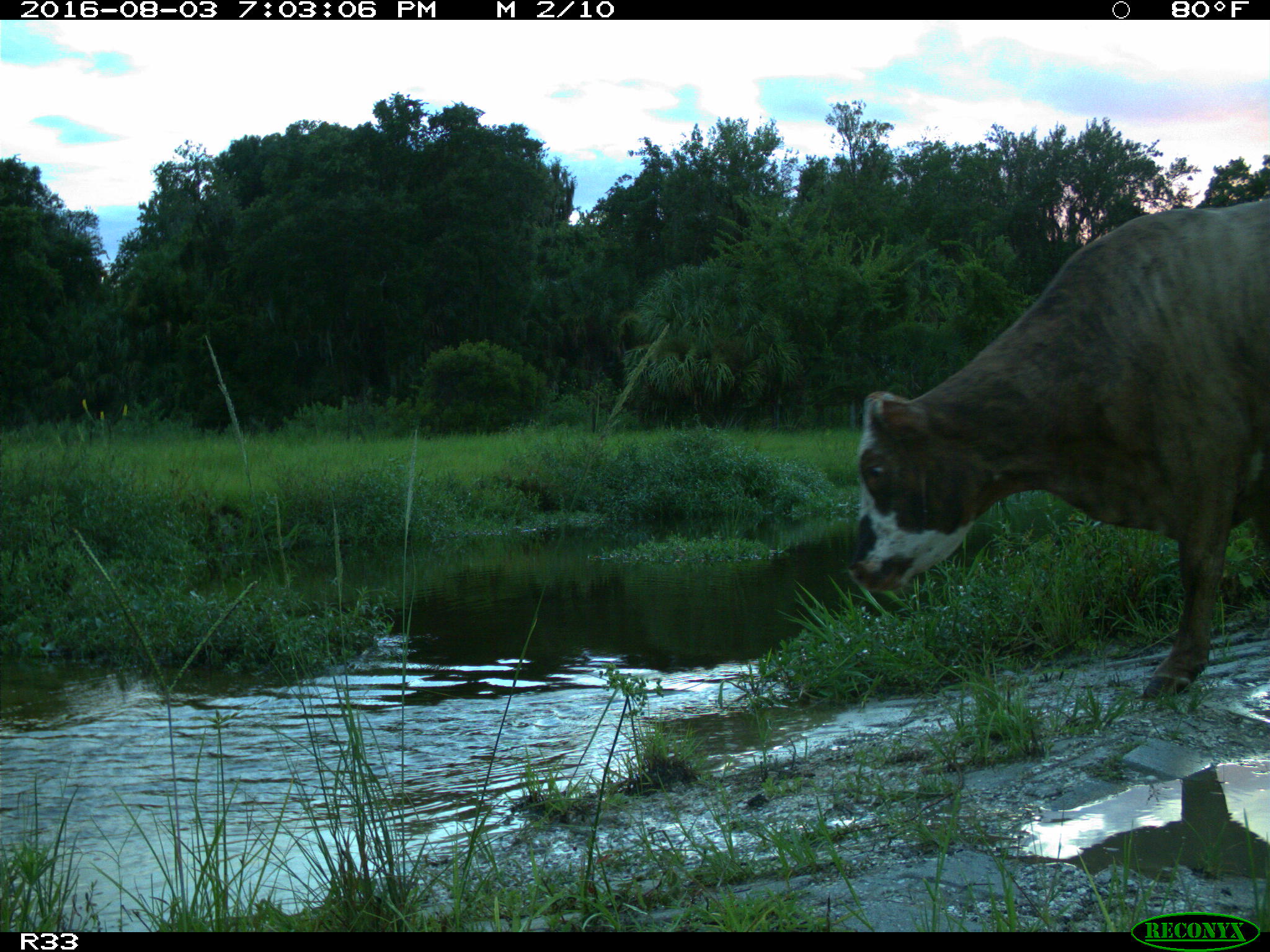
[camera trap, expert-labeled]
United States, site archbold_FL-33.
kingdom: Animalia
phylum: Chordata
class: Mammalia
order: Artiodactyla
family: Bovidae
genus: Bos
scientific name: Bos taurus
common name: domestic cow